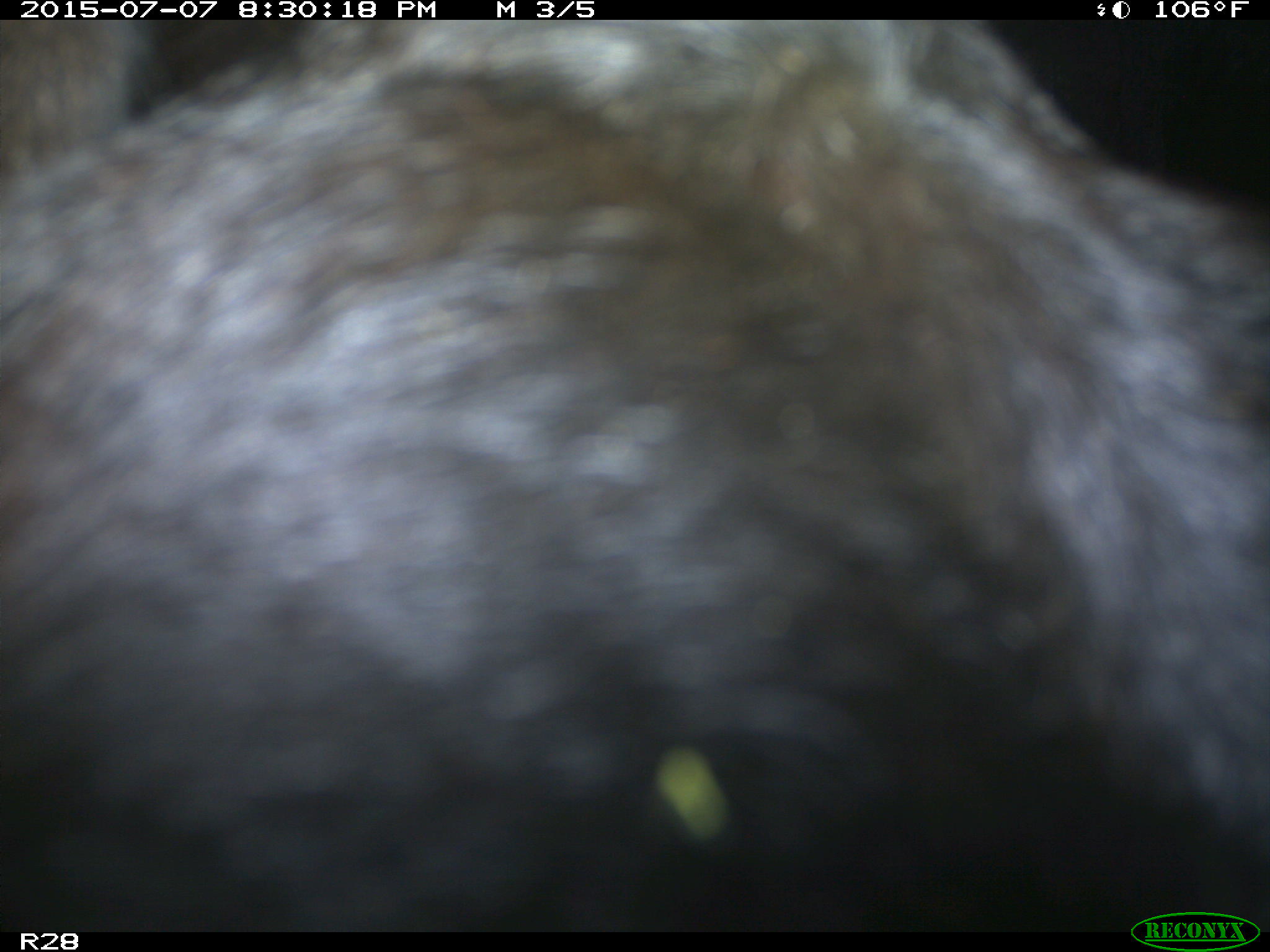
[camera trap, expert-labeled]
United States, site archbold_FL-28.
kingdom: Animalia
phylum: Chordata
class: Mammalia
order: Artiodactyla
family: Bovidae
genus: Bos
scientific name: Bos taurus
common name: domestic cow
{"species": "Bos taurus (domestic cow)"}